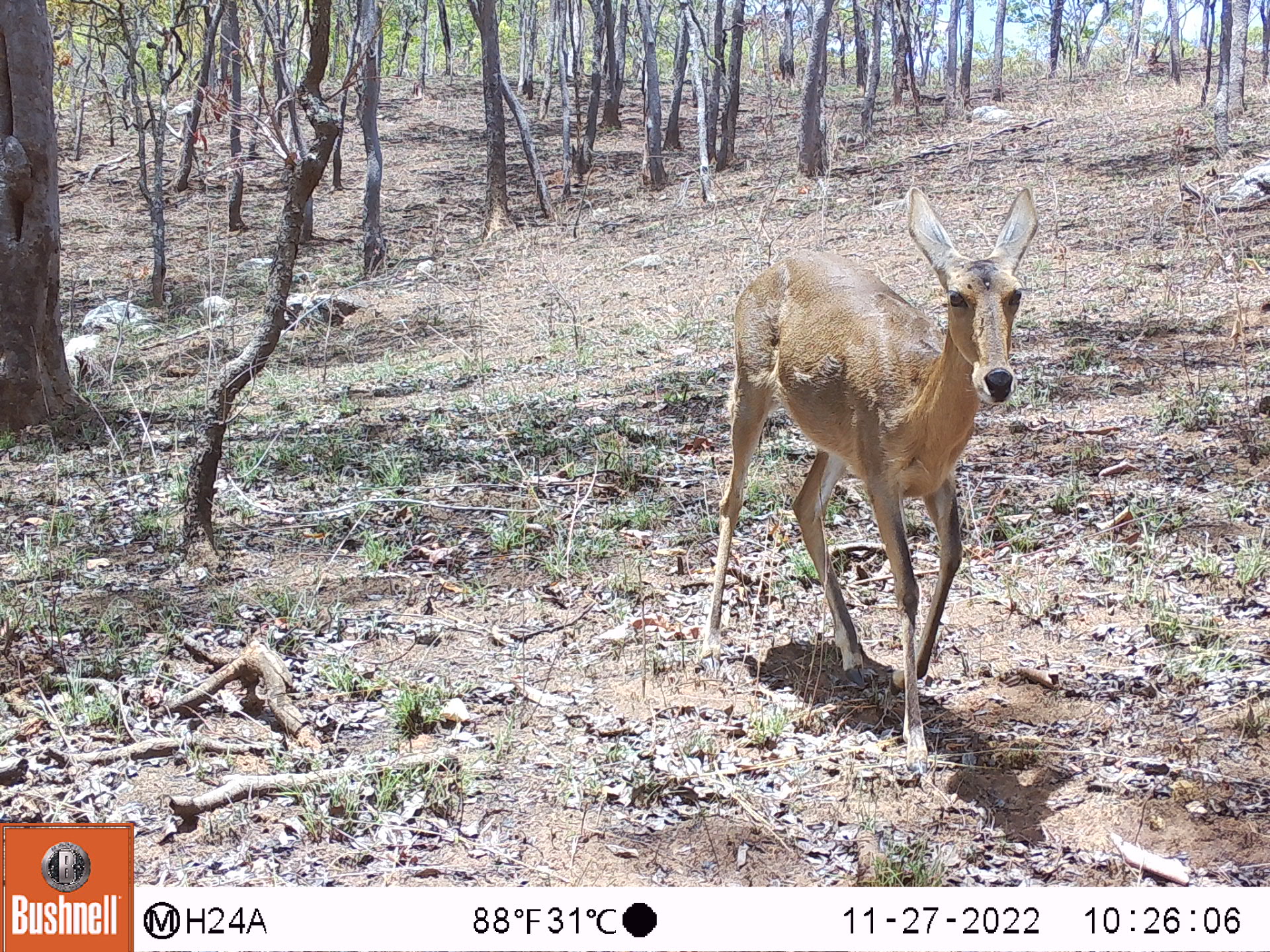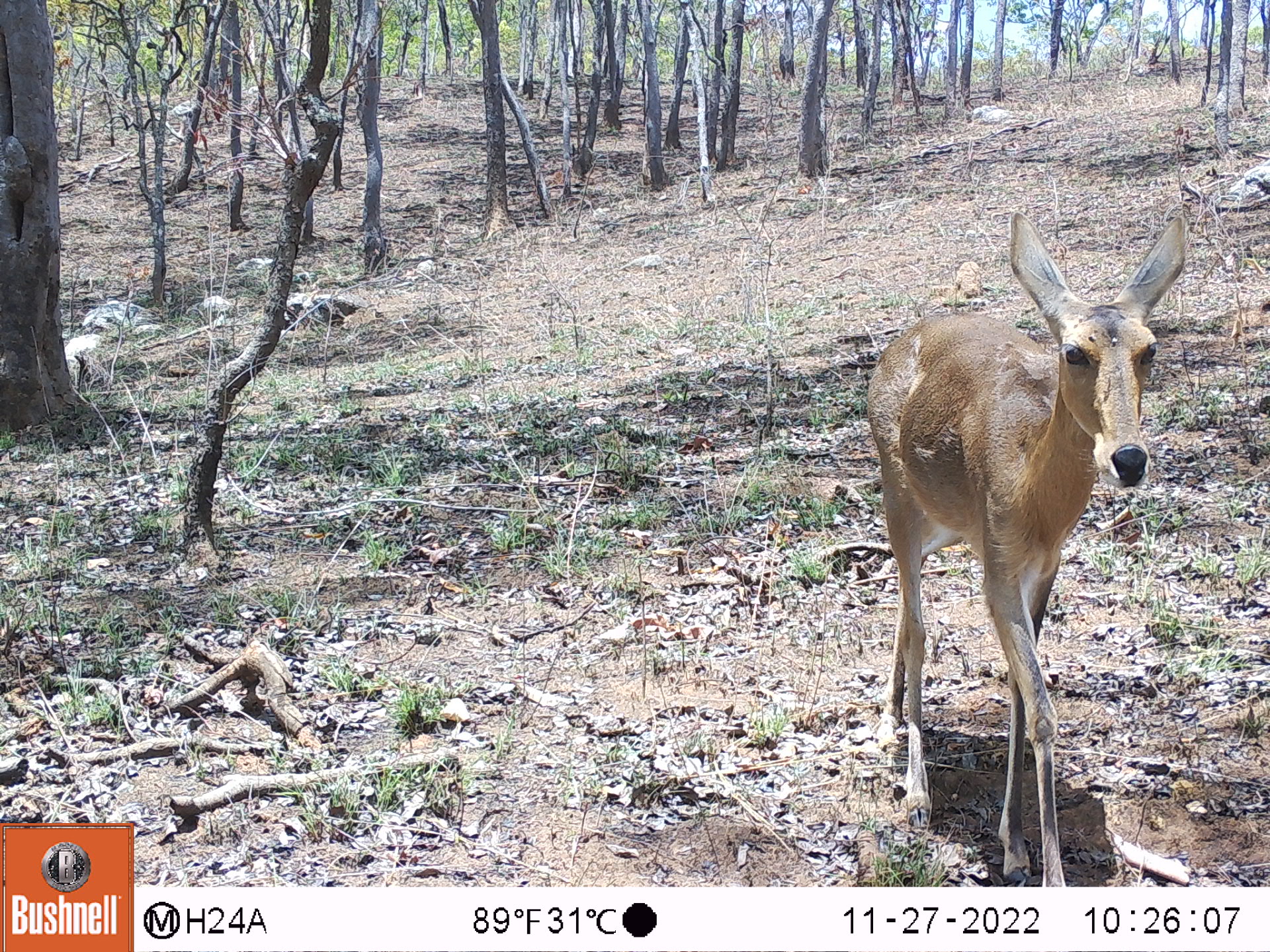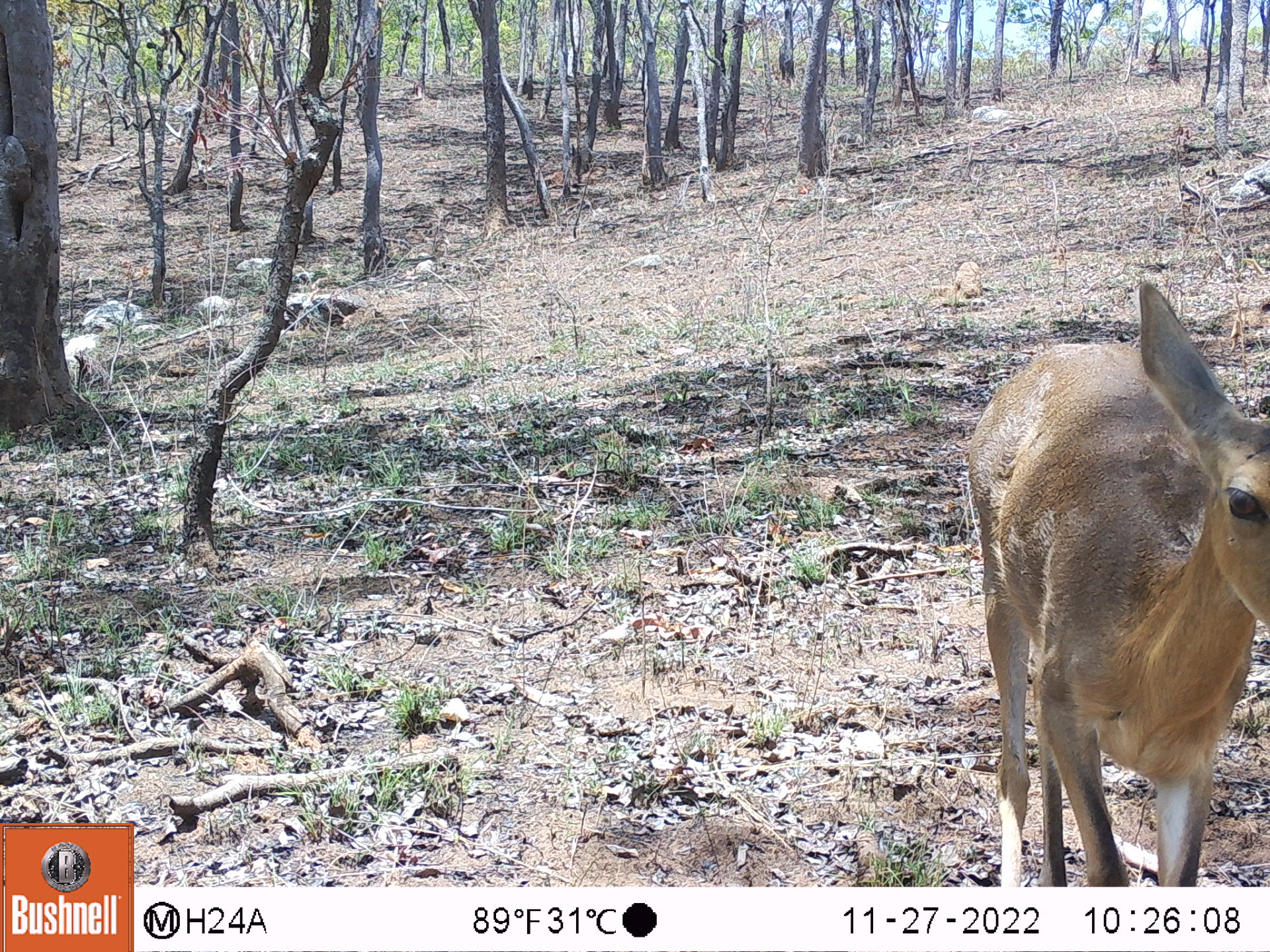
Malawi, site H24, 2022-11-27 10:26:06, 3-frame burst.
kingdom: Animalia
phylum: Chordata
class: Mammalia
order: Artiodactyla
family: Bovidae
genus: Redunca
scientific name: Redunca arundinum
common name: southern reedbuck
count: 1